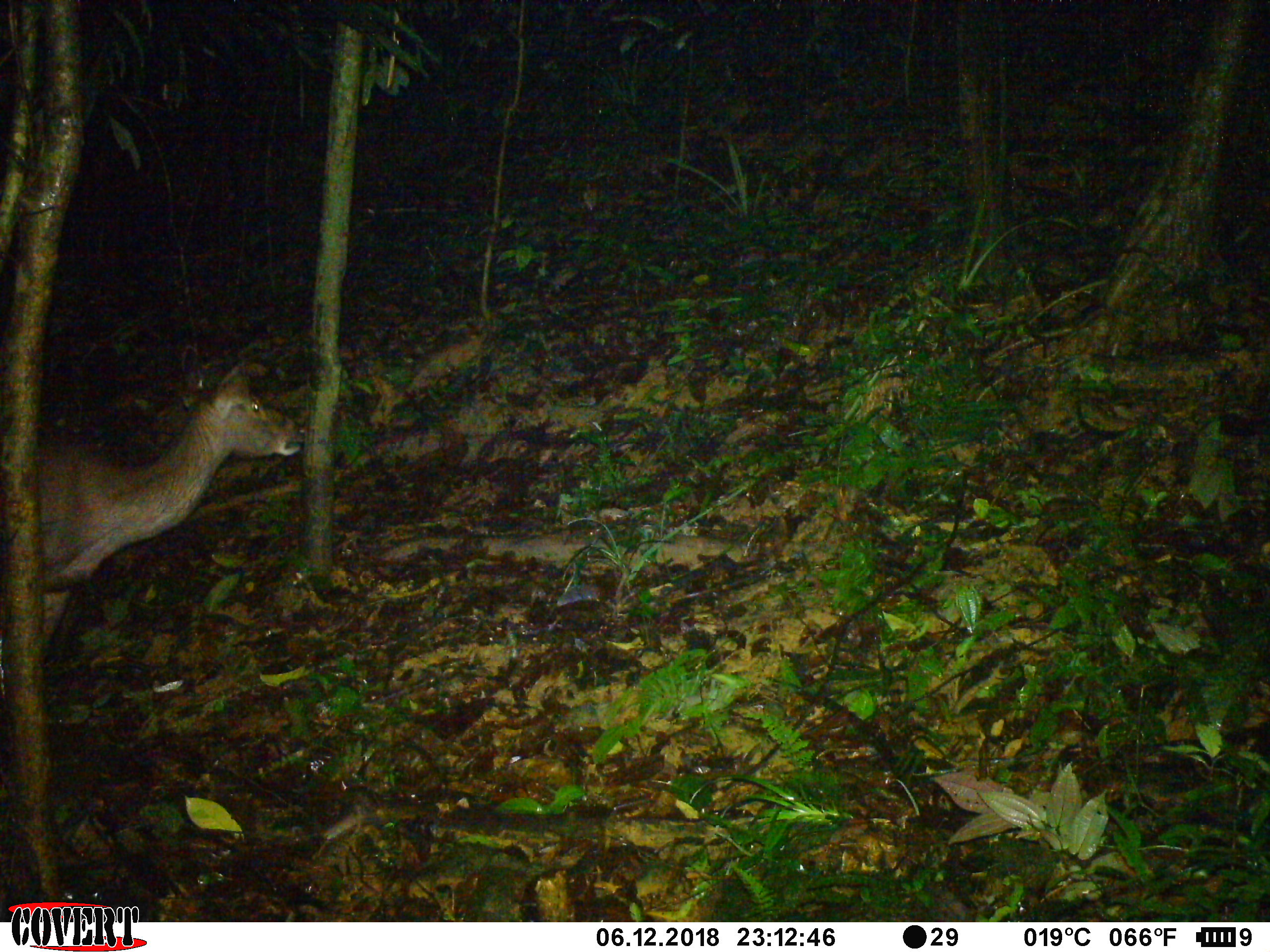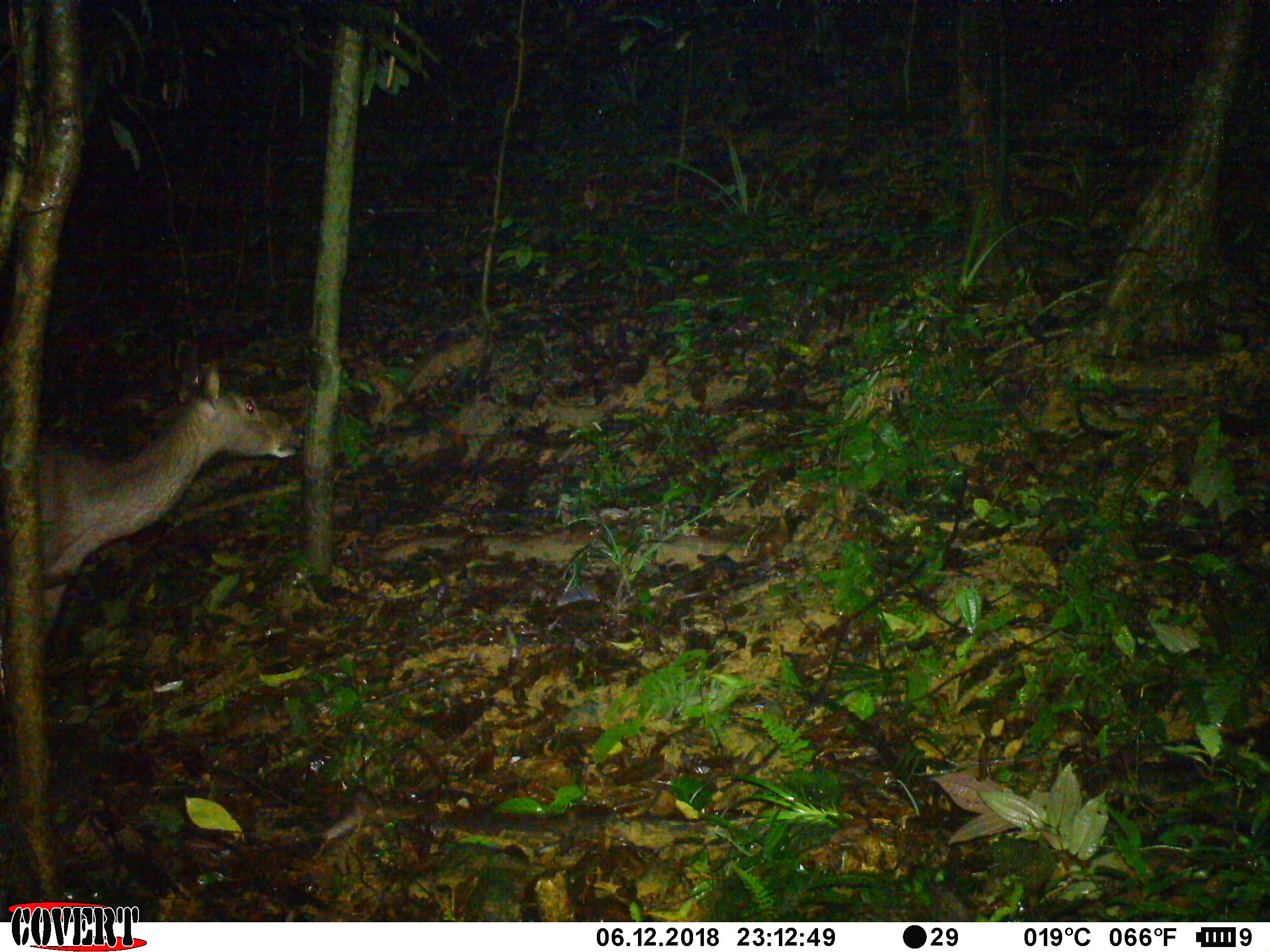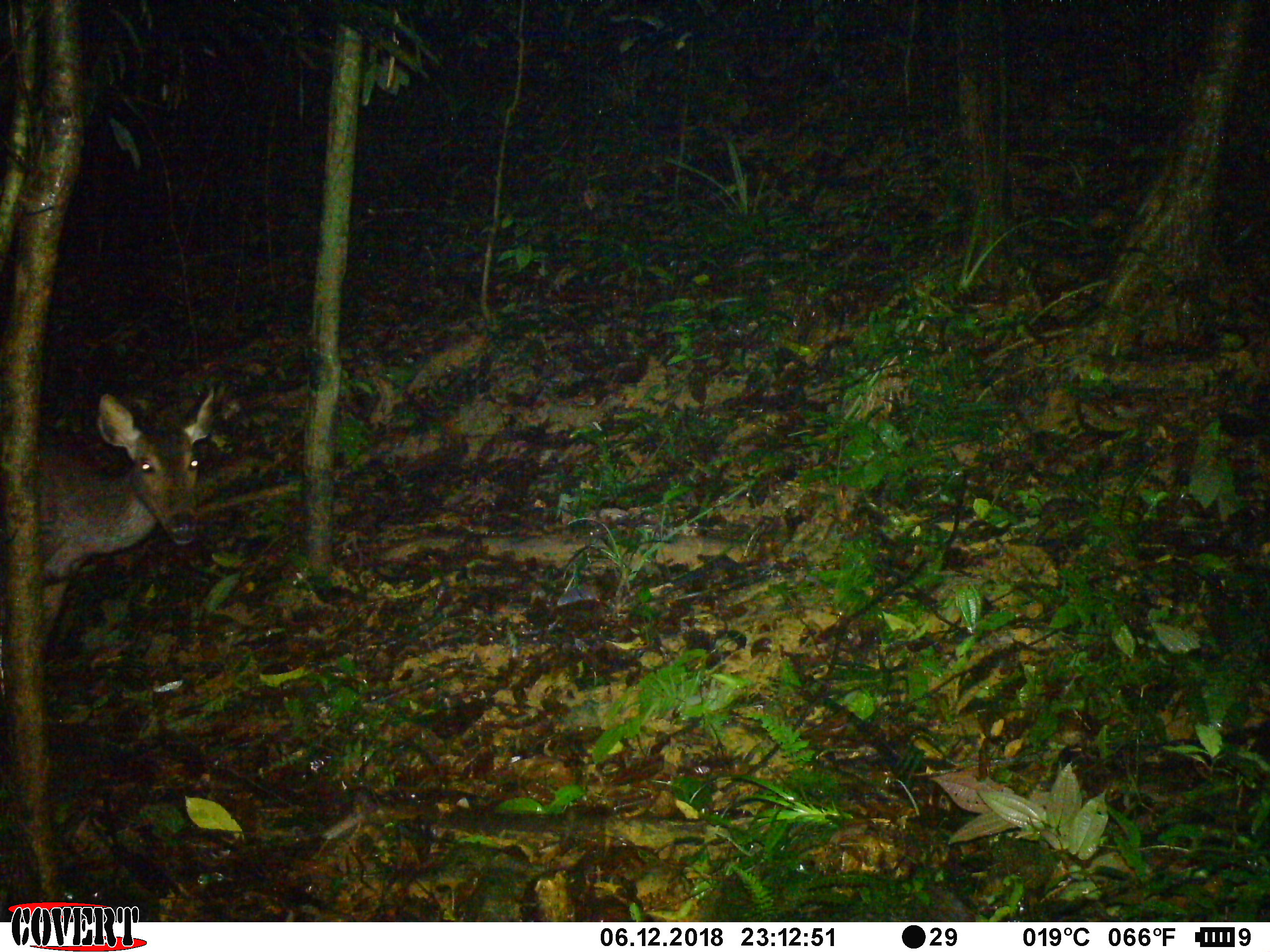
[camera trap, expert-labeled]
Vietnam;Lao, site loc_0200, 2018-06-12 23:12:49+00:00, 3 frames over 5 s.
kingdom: Animalia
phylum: Chordata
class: Mammalia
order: Artiodactyla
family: Cervidae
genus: Rusa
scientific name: Rusa unicolor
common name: sambar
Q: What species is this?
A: Sambar (Rusa unicolor).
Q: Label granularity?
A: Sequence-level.